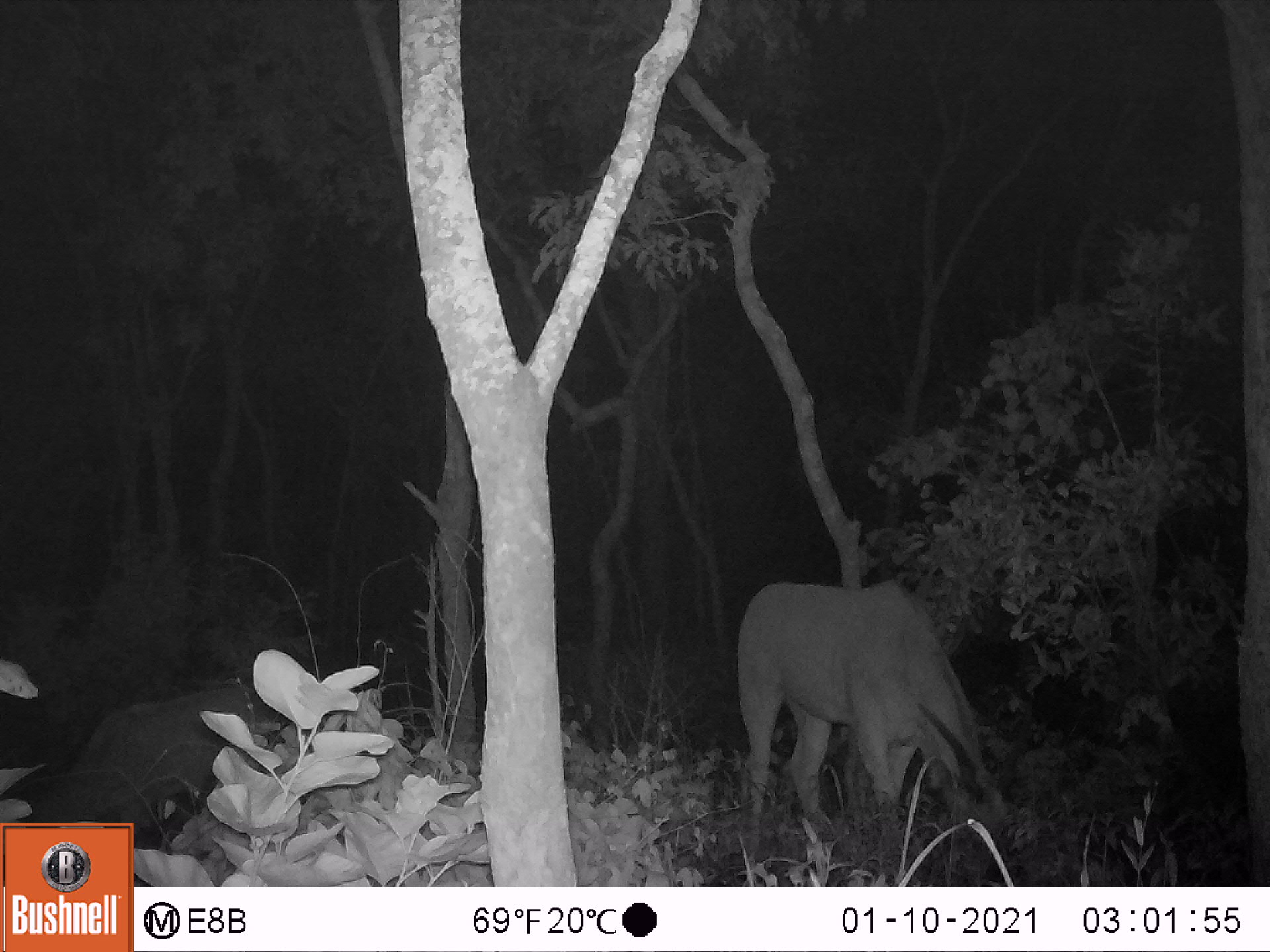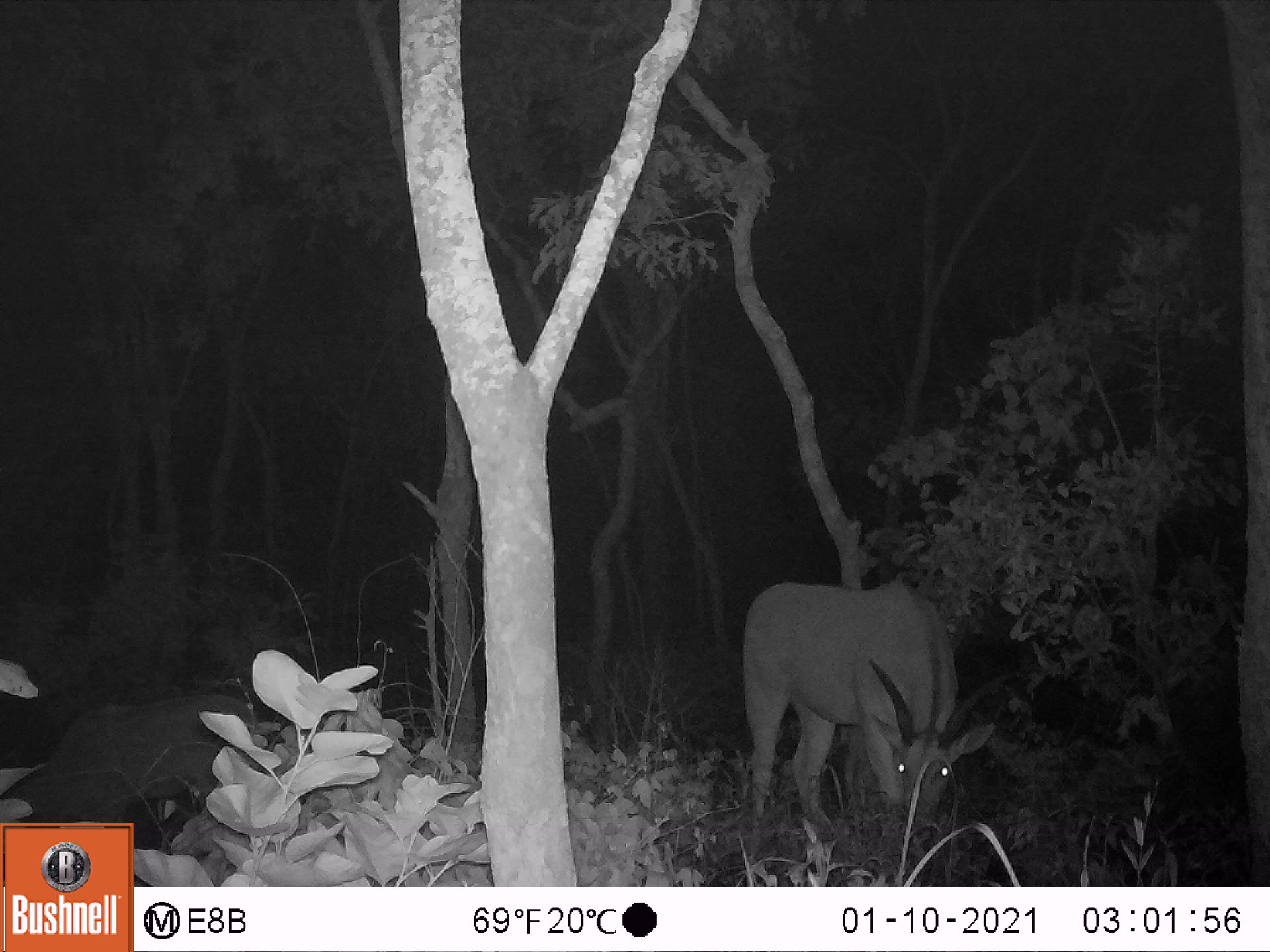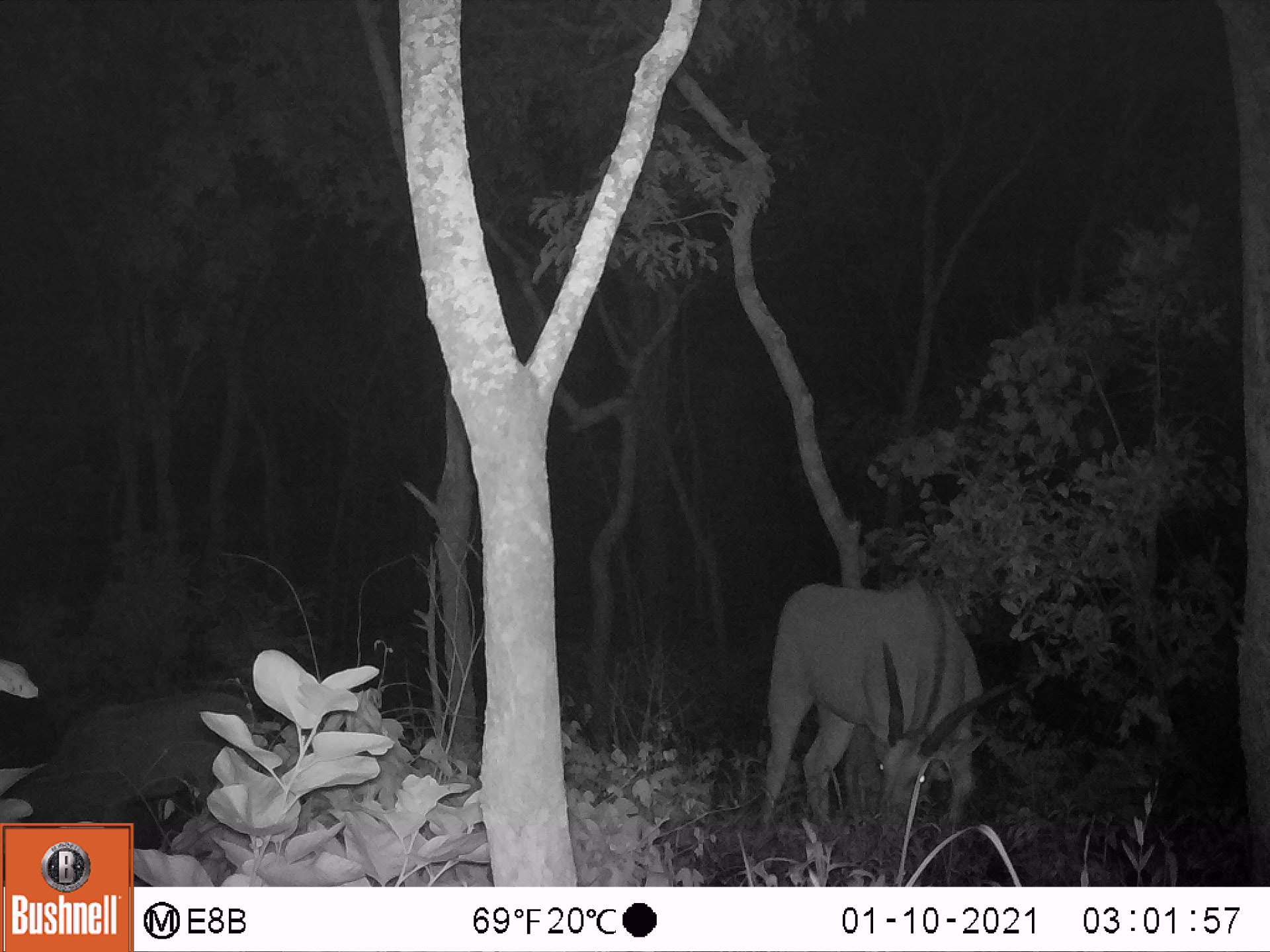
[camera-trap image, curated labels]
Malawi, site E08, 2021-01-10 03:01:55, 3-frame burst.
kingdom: Animalia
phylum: Chordata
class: Mammalia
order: Artiodactyla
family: Bovidae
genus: Tragelaphus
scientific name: Tragelaphus oryx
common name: common eland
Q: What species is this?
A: Common eland (Tragelaphus oryx).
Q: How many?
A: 2.